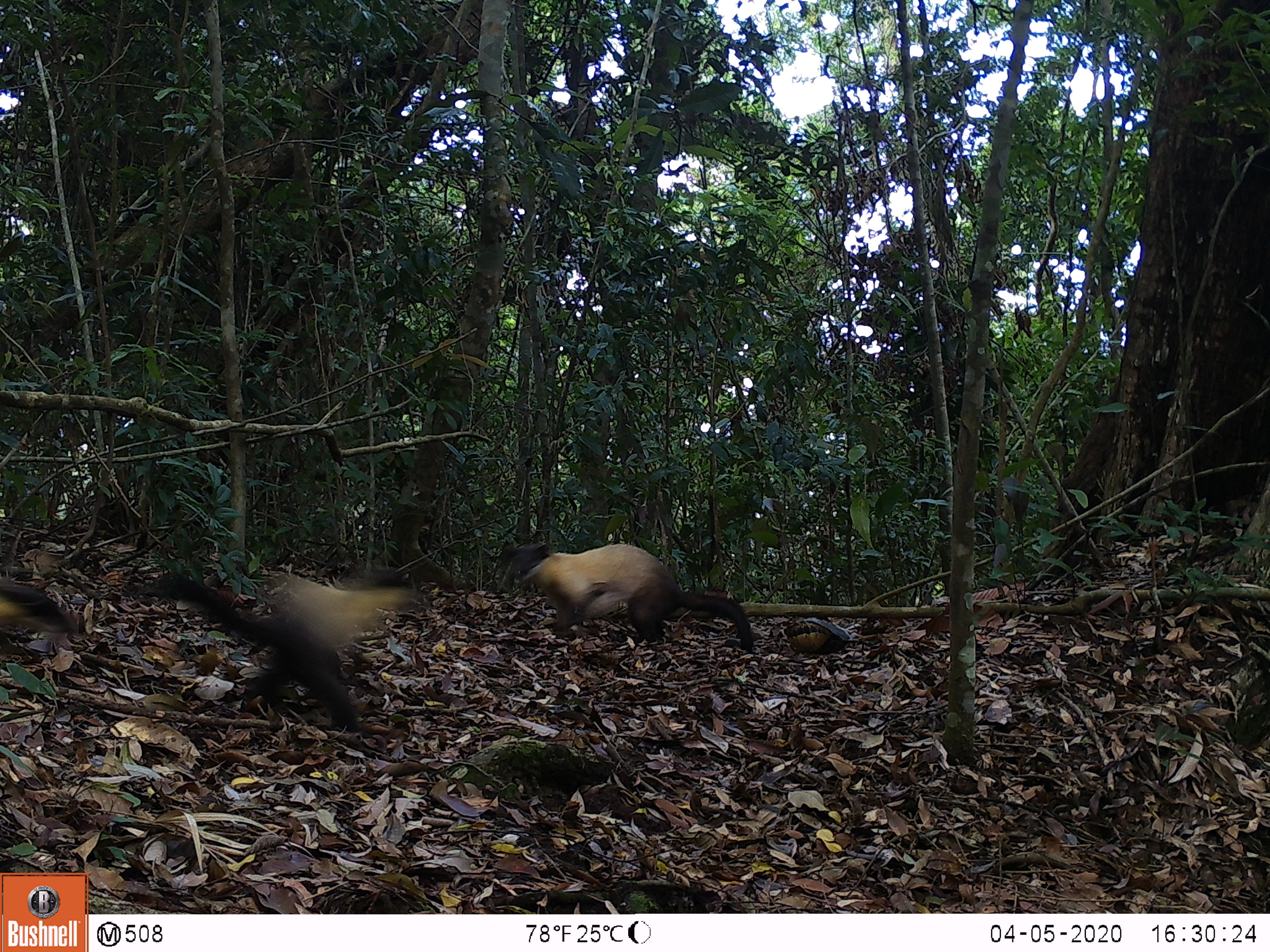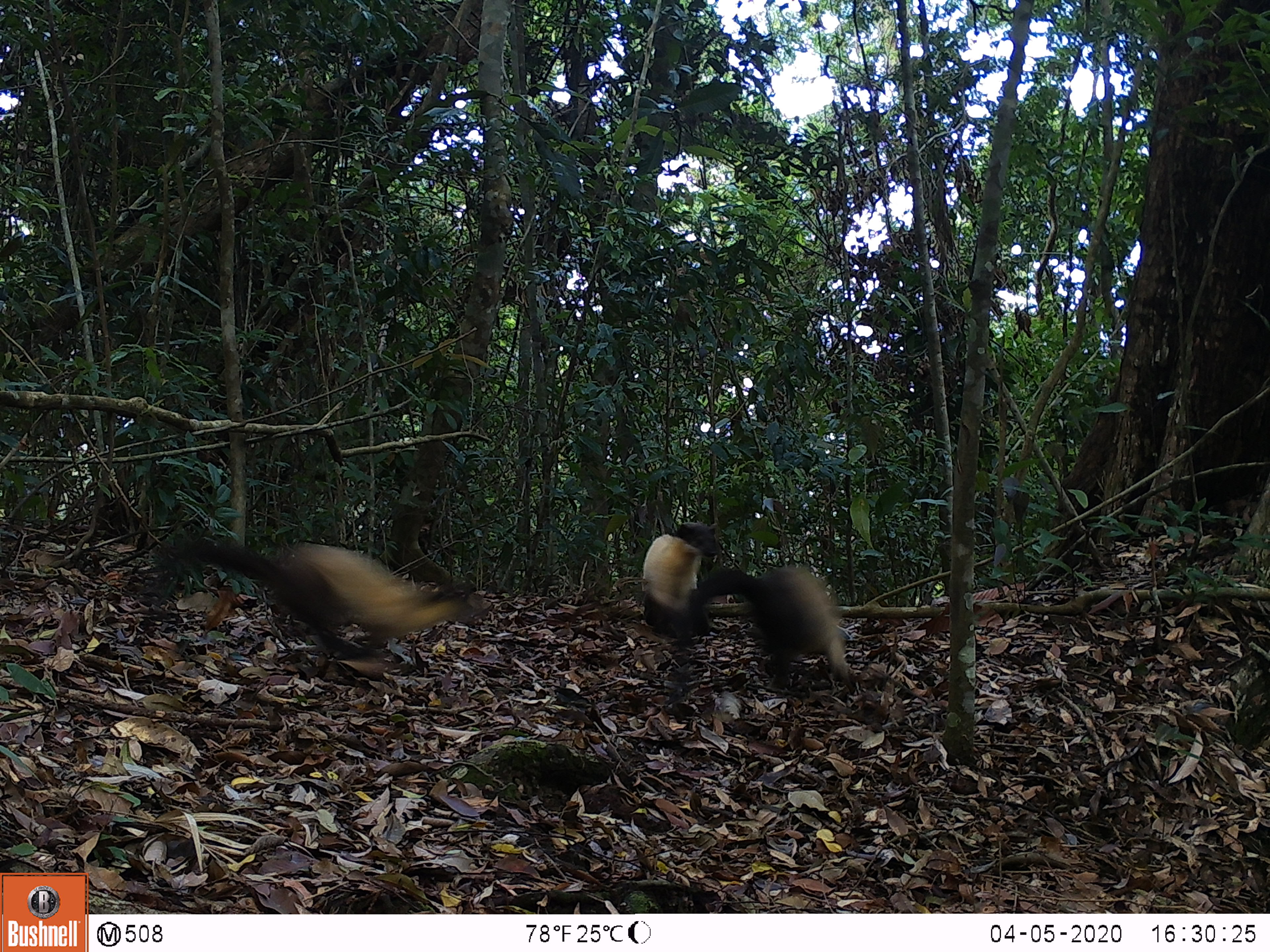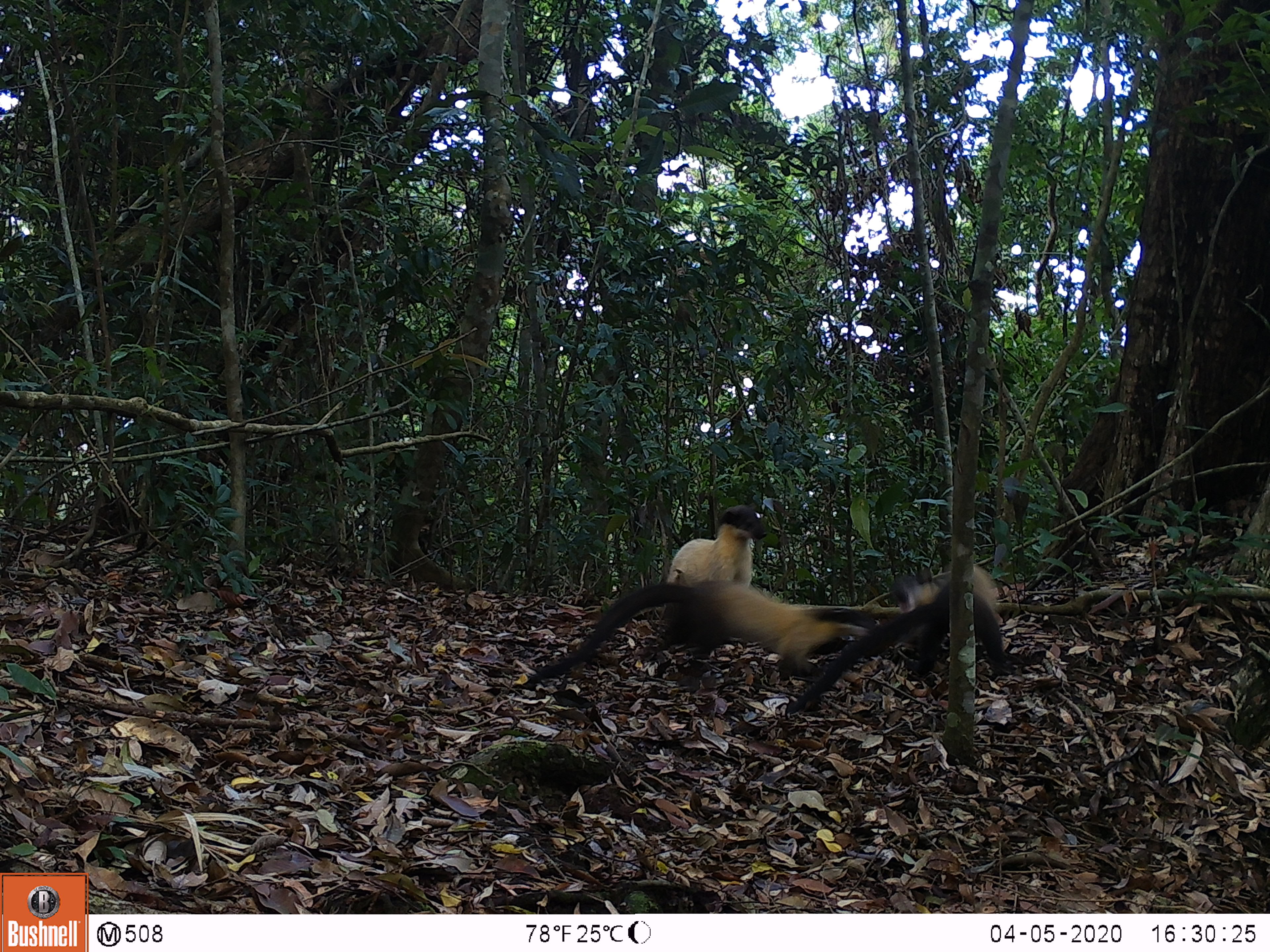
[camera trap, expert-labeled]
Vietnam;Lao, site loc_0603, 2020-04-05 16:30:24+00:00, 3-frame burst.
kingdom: Animalia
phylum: Chordata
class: Mammalia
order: Carnivora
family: Mustelidae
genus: Martes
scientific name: Martes flavigula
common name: yellow-throated marten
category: yellow throated marten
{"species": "yellow throated marten (yellow-throated marten) (Martes flavigula)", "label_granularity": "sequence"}